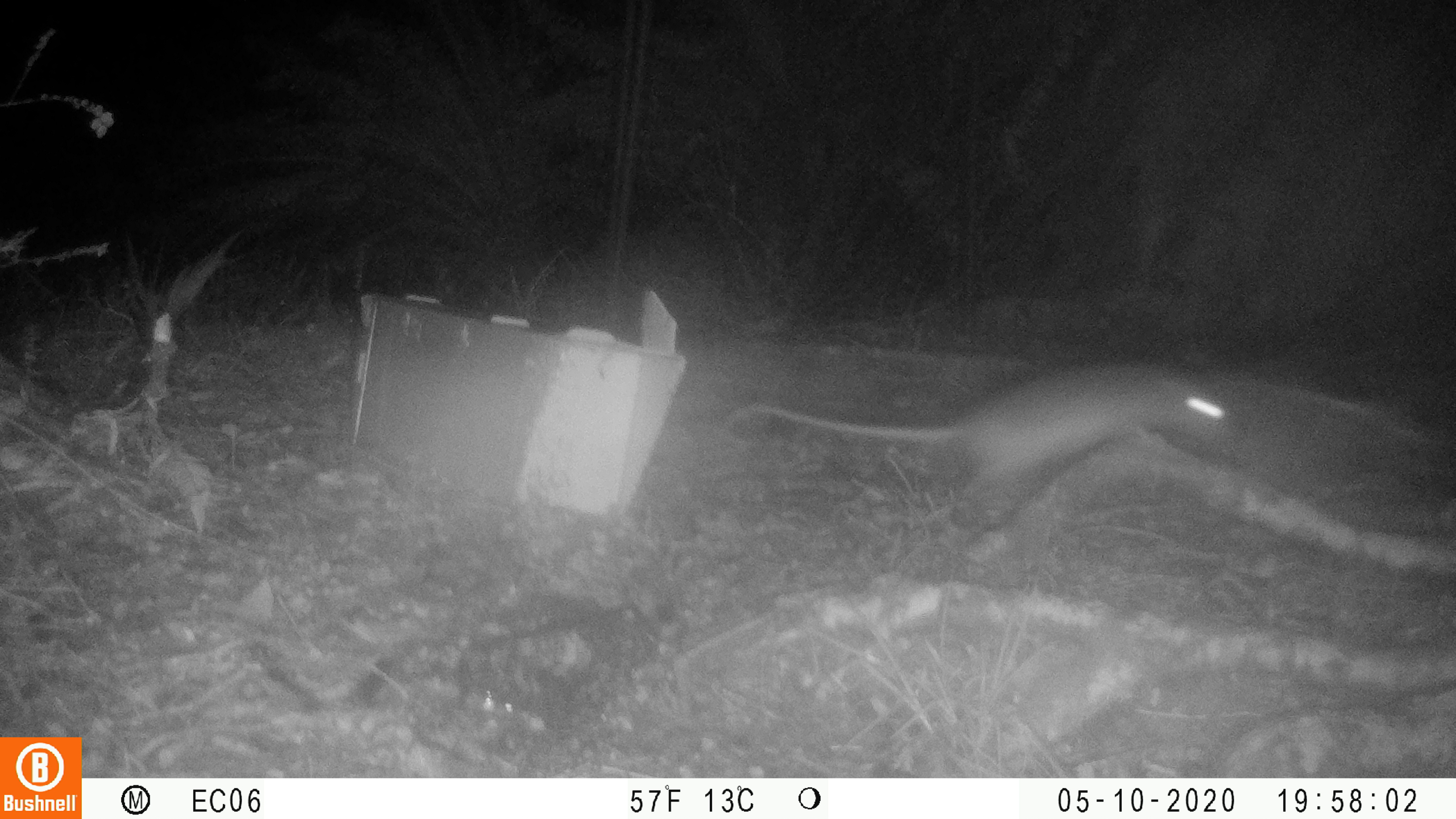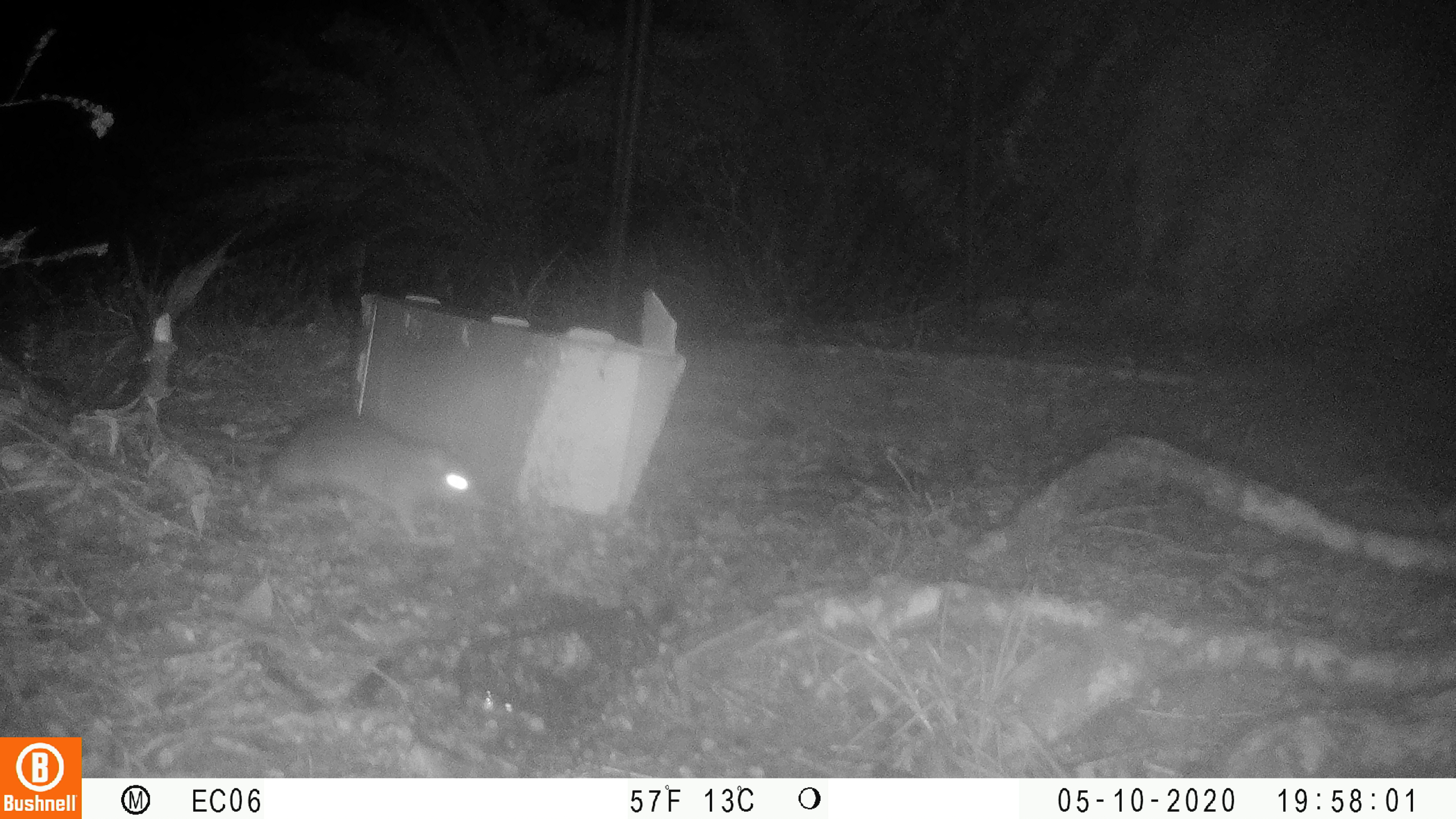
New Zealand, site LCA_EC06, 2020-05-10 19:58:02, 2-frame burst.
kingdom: Animalia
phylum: Chordata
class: Mammalia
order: Rodentia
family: Muridae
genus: Rattus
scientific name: Rattus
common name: rat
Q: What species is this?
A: Rat (Rattus).